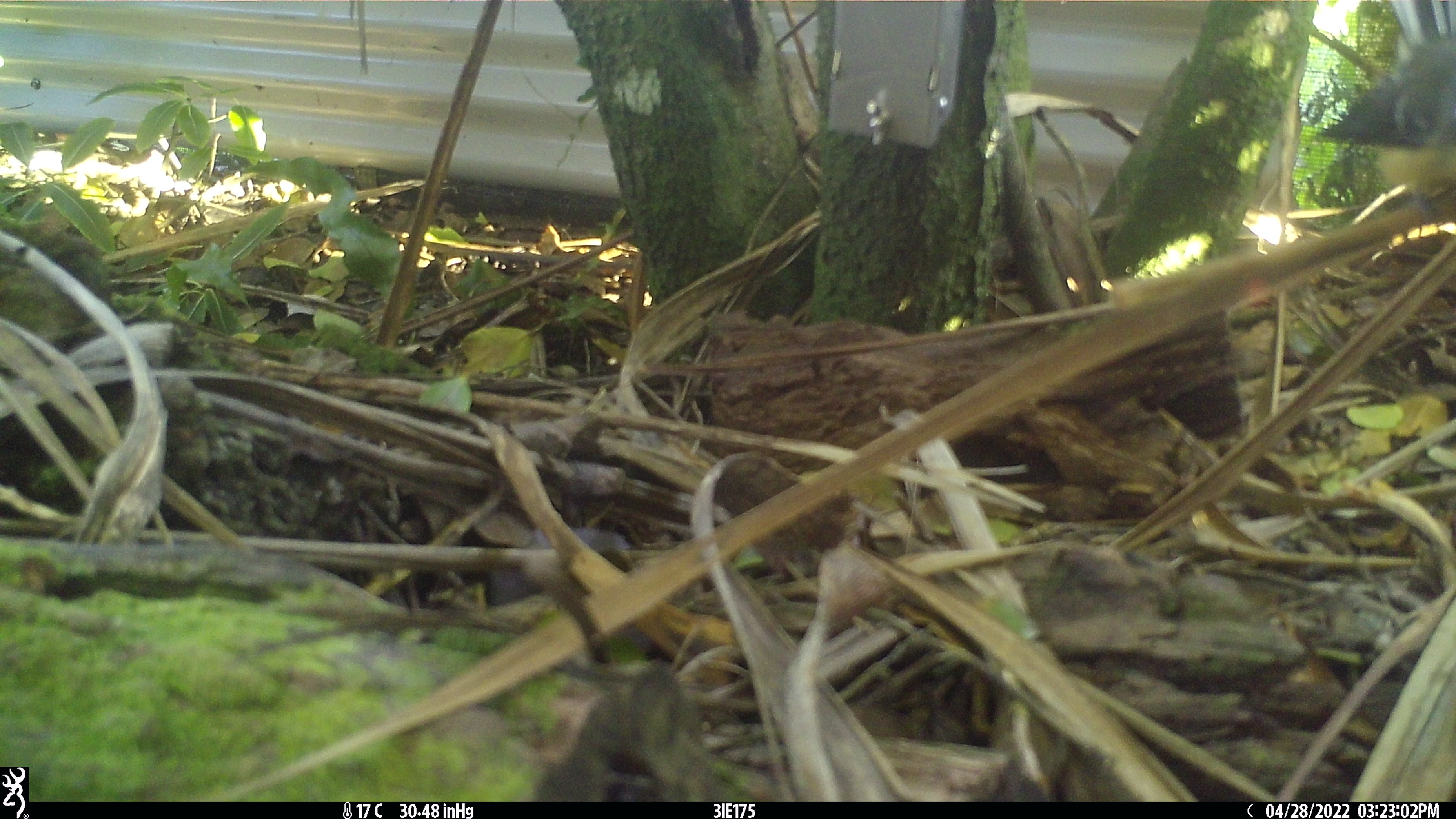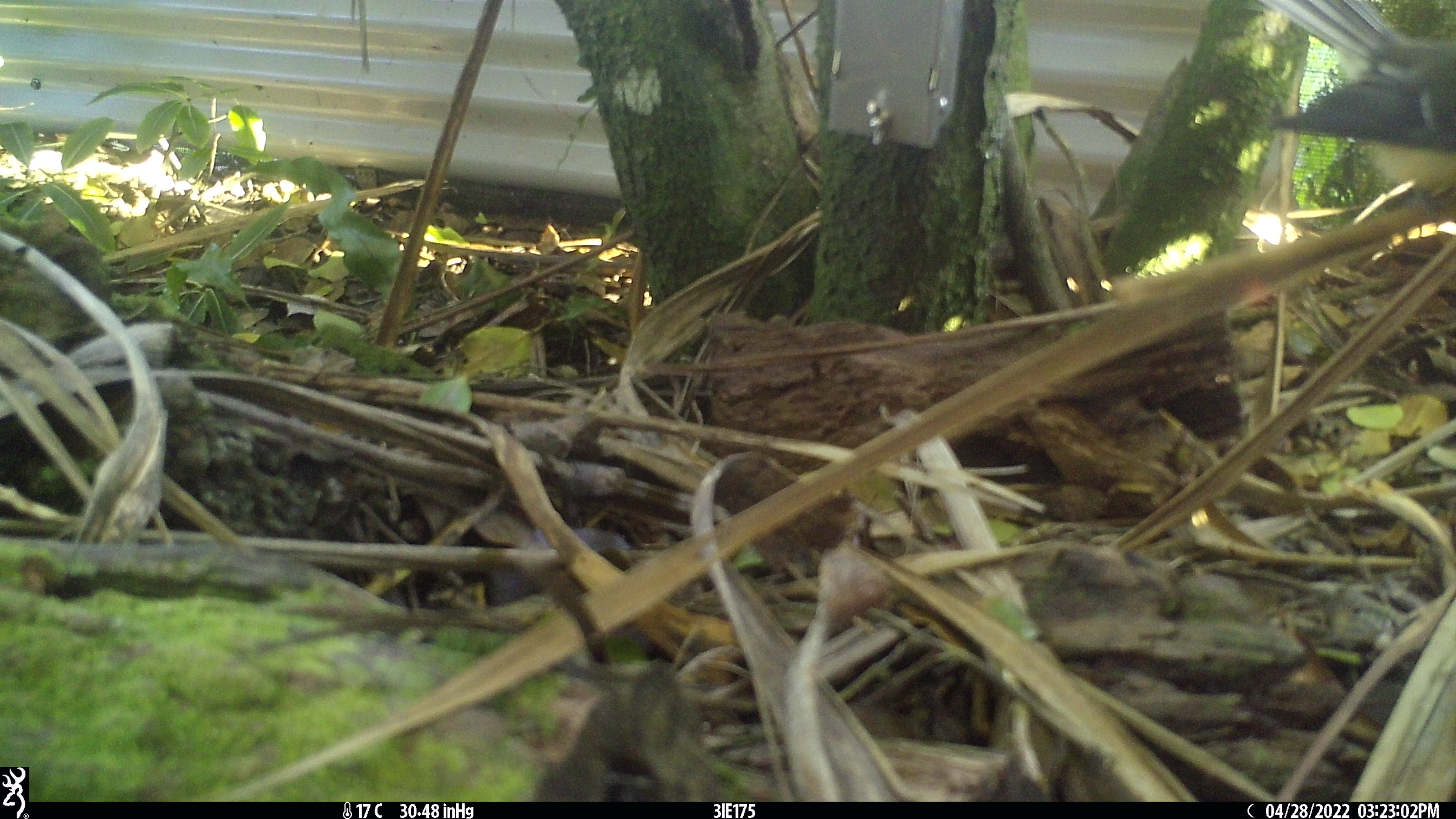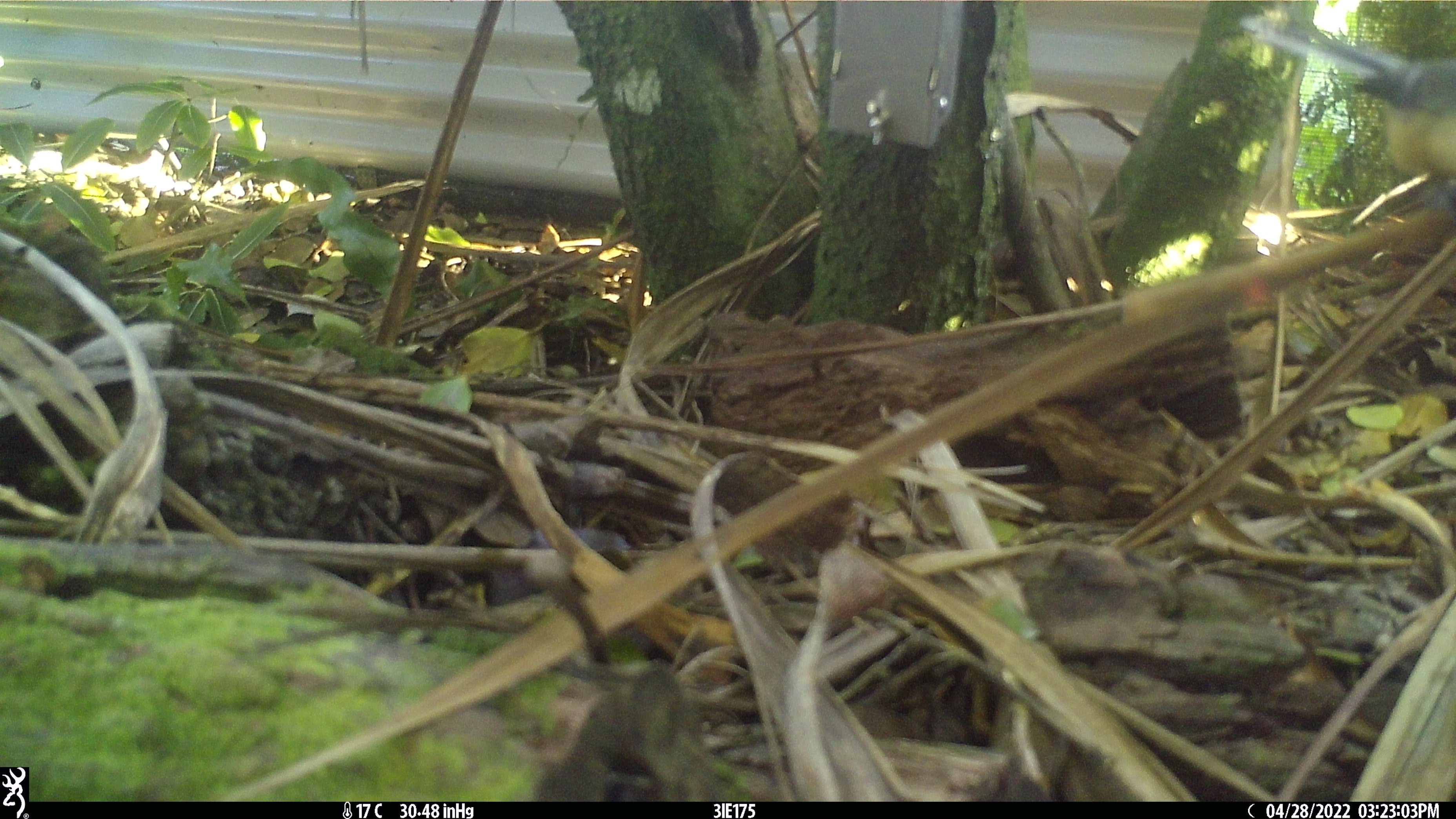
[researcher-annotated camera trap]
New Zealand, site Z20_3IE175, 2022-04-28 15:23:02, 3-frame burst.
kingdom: Animalia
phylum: Chordata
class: Aves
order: Passeriformes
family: Rhipiduridae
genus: Rhipidura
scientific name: Rhipidura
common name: fantails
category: fantail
Fantail (fantails) (Rhipidura).